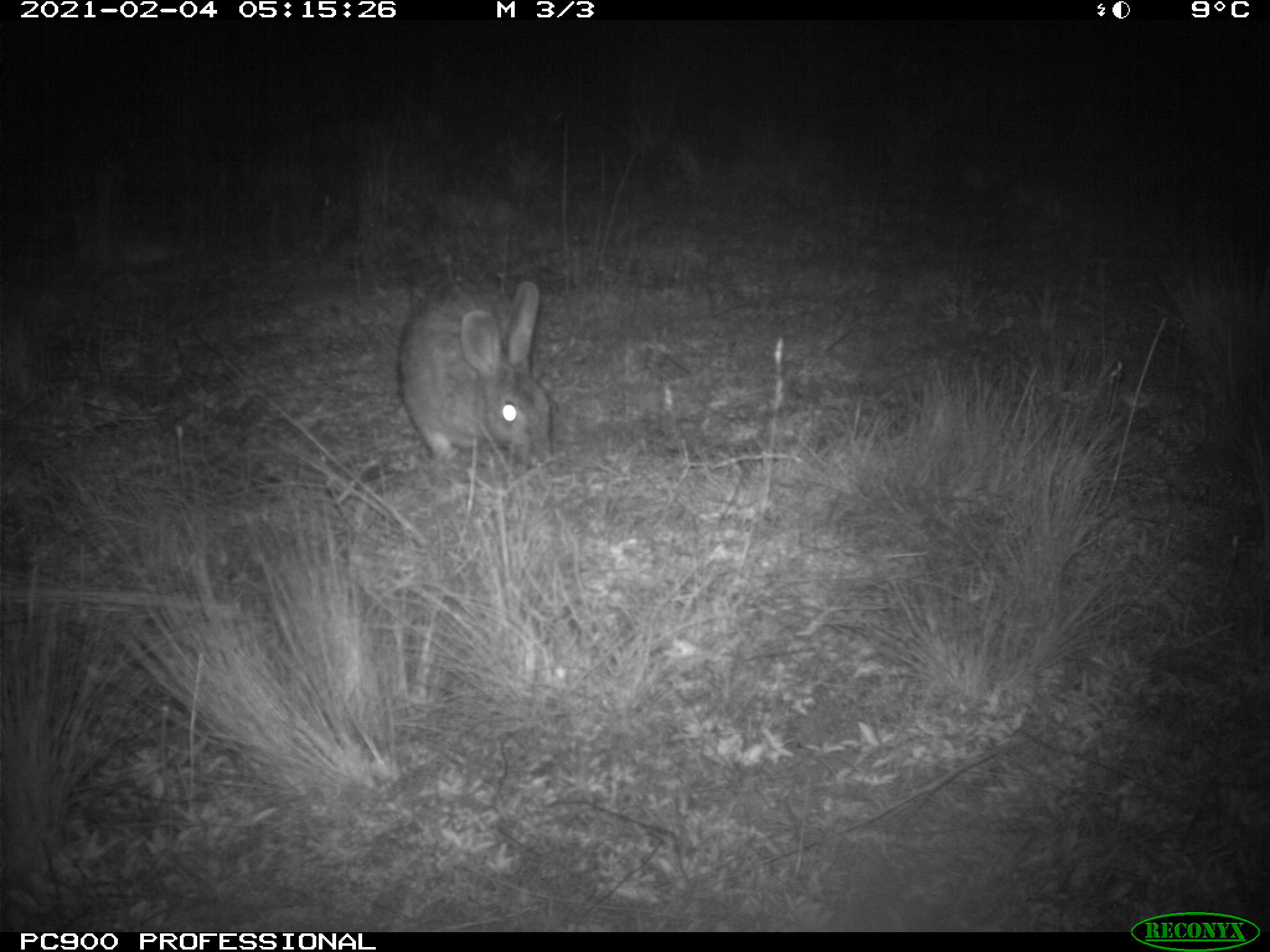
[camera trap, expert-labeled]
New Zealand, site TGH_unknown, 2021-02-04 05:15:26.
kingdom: Animalia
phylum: Chordata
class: Mammalia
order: Lagomorpha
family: Leporidae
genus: Oryctolagus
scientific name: Oryctolagus cuniculus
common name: european rabbit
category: rabbit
Rabbit (european rabbit) (Oryctolagus cuniculus).